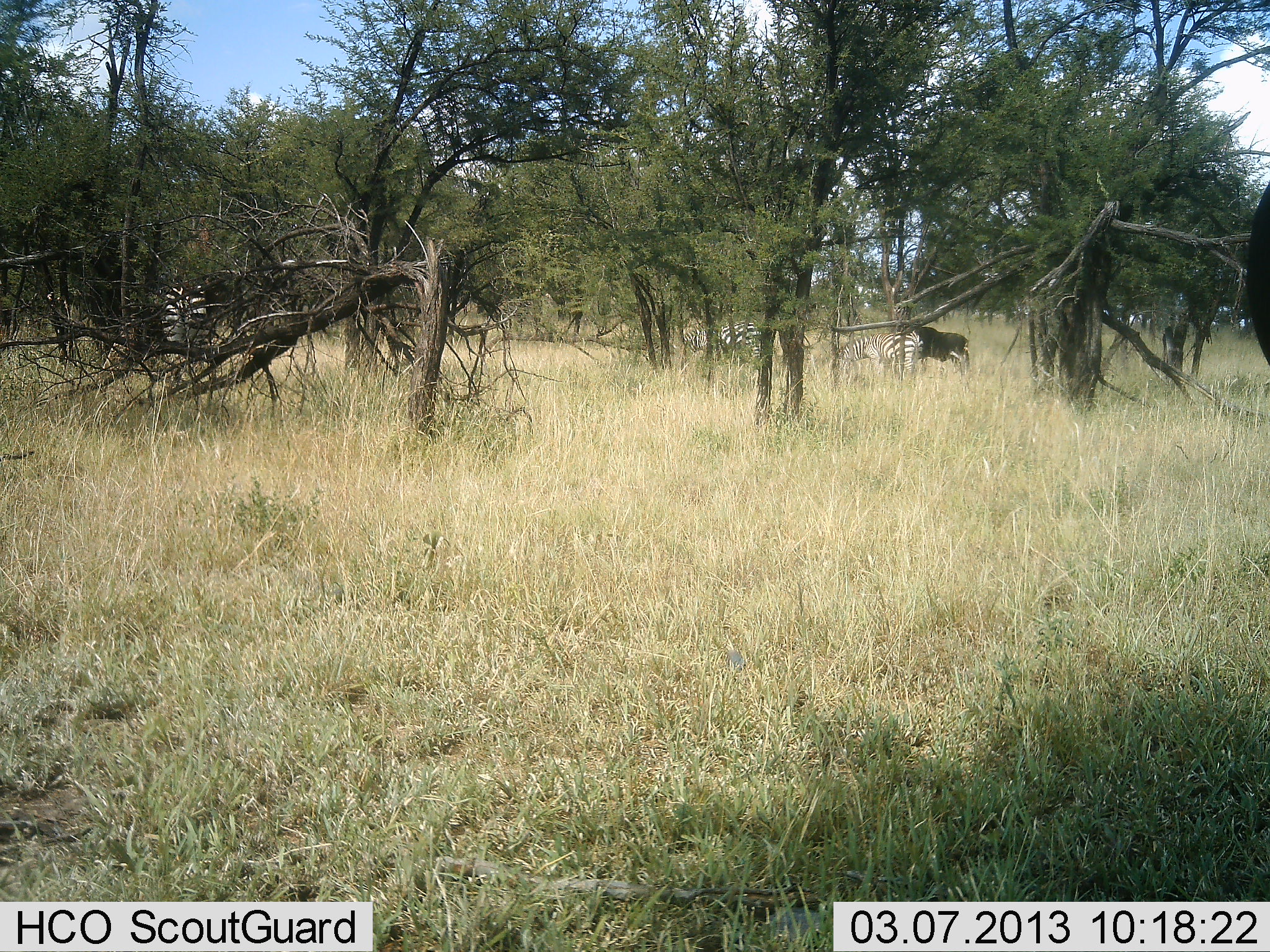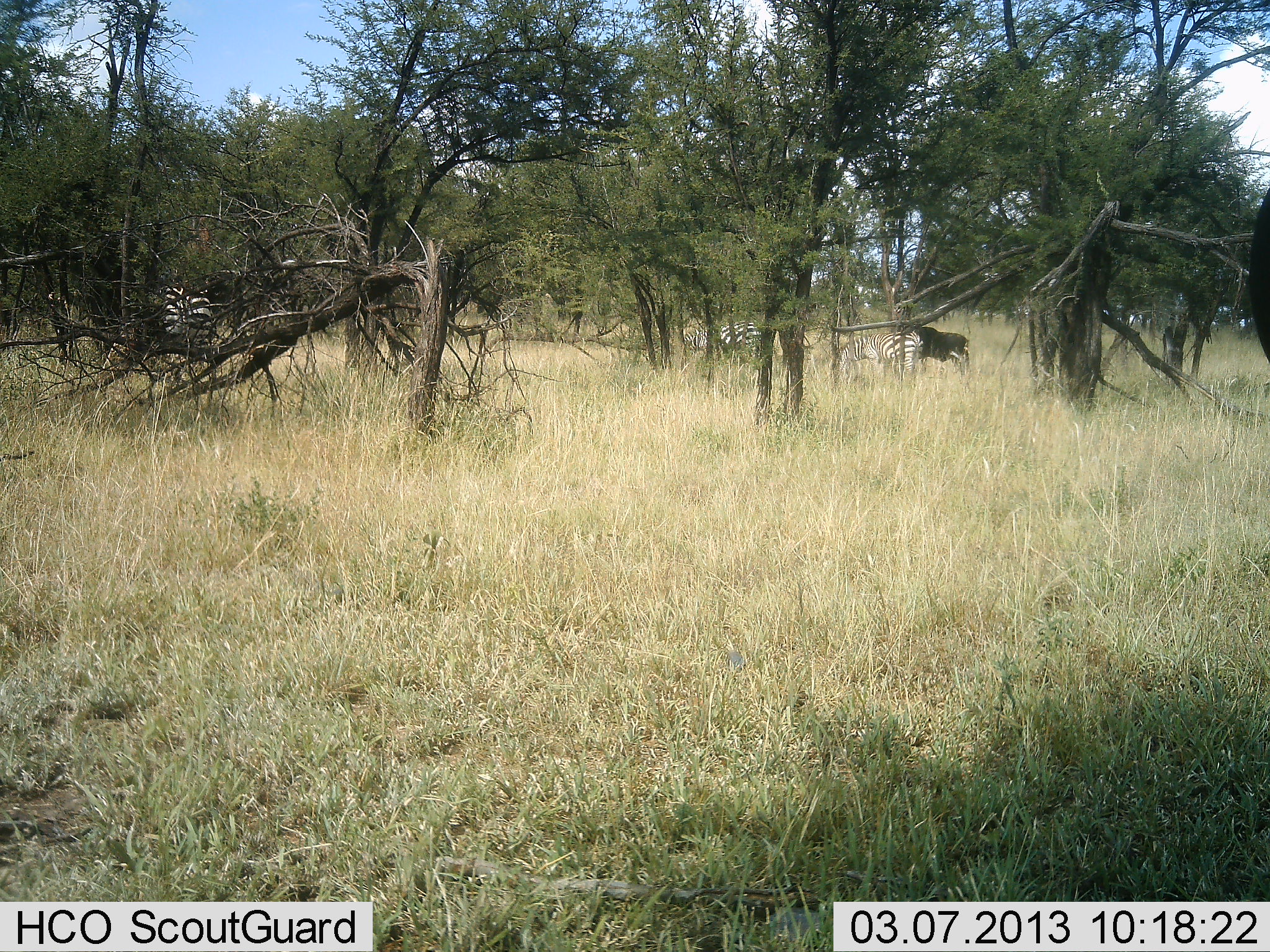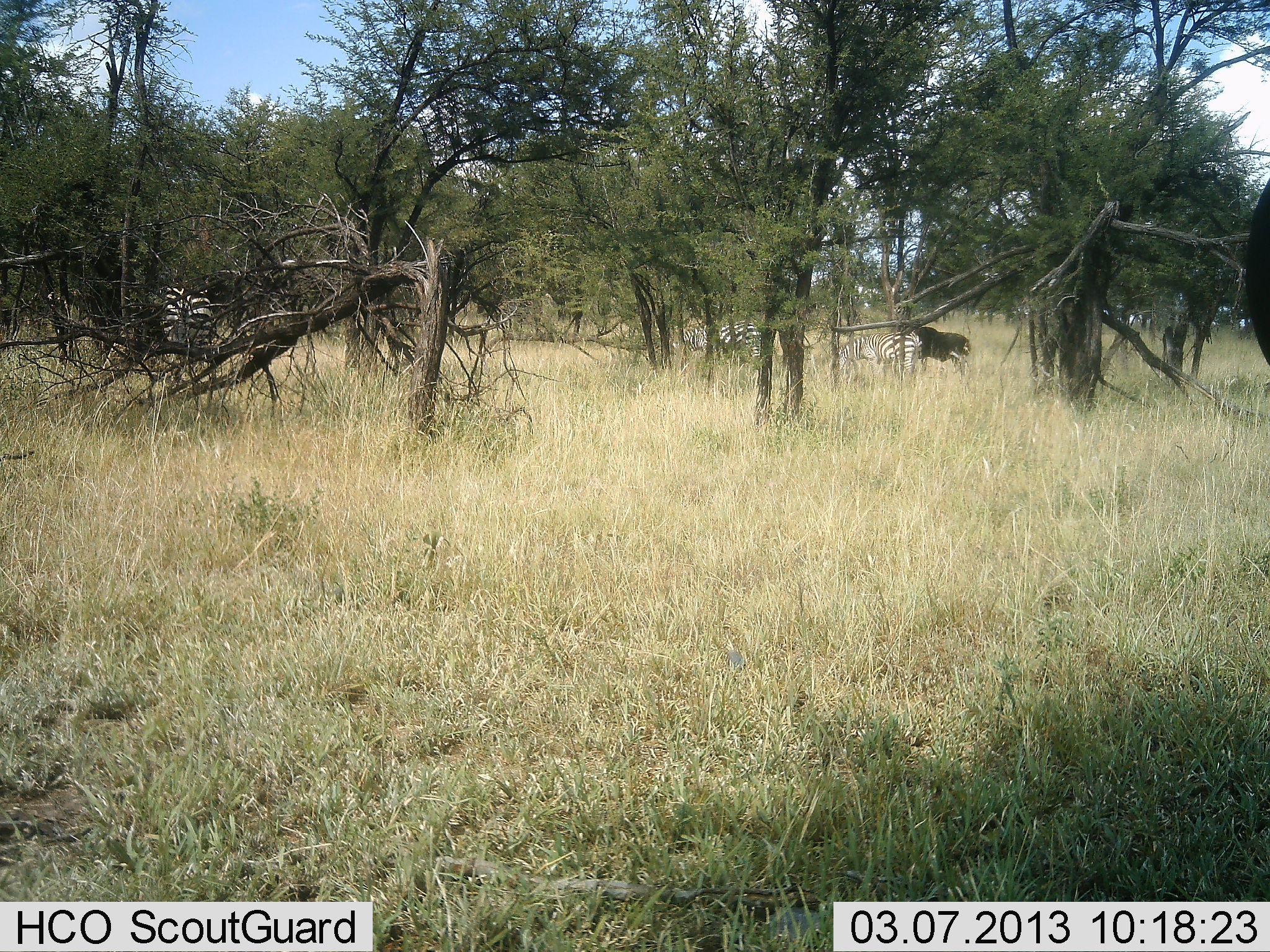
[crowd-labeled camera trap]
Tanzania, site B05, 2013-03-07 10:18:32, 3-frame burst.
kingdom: Animalia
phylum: Chordata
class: Mammalia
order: Perissodactyla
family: Equidae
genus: Equus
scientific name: Equus quagga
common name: plains zebra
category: zebra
Zebra (plains zebra) (Equus quagga), count 4. Behavior (volunteer vote fractions): standing 60%, resting 0%, moving 7%, interacting 2%. Young present (vote fraction): 0%. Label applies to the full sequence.